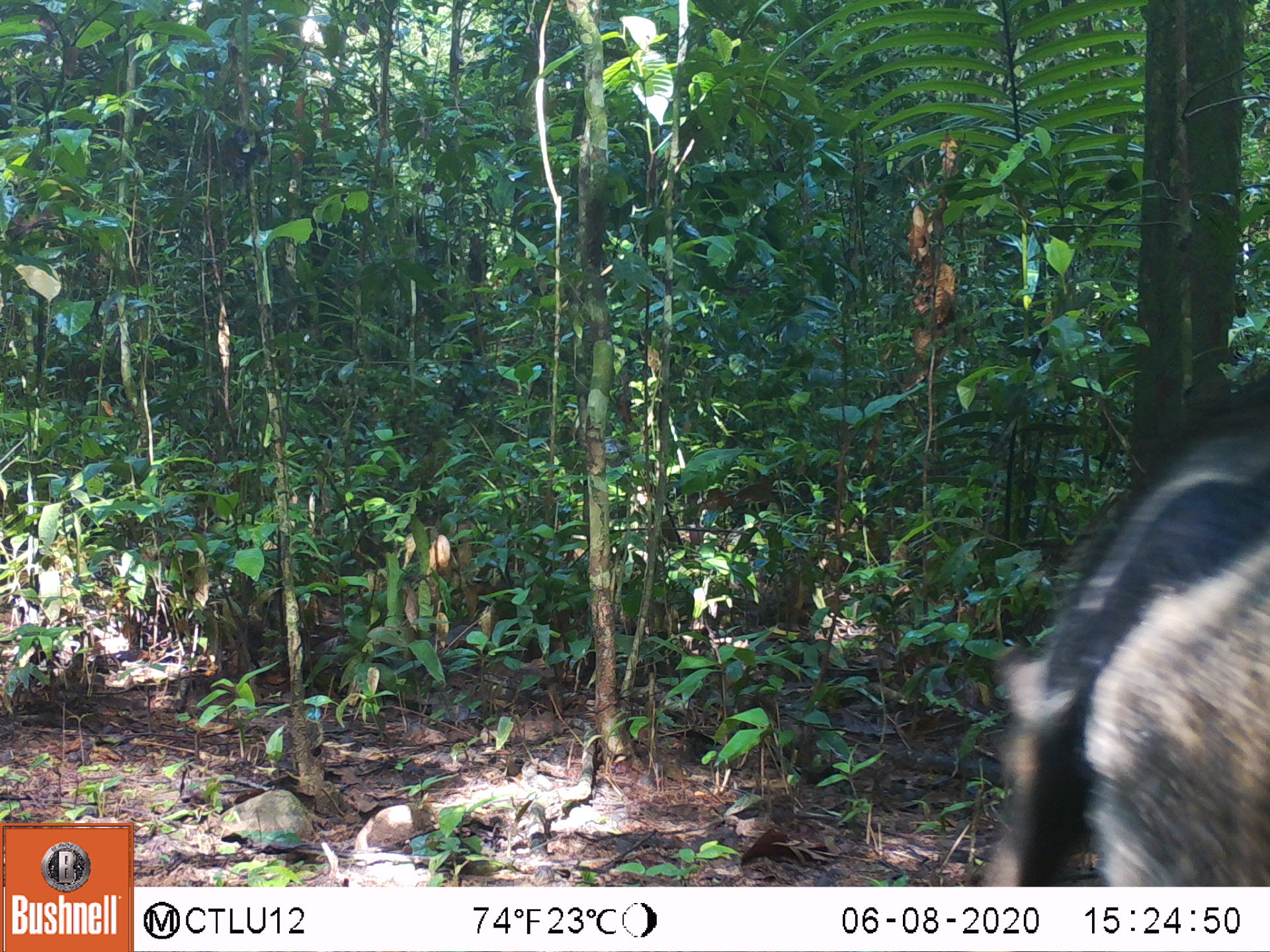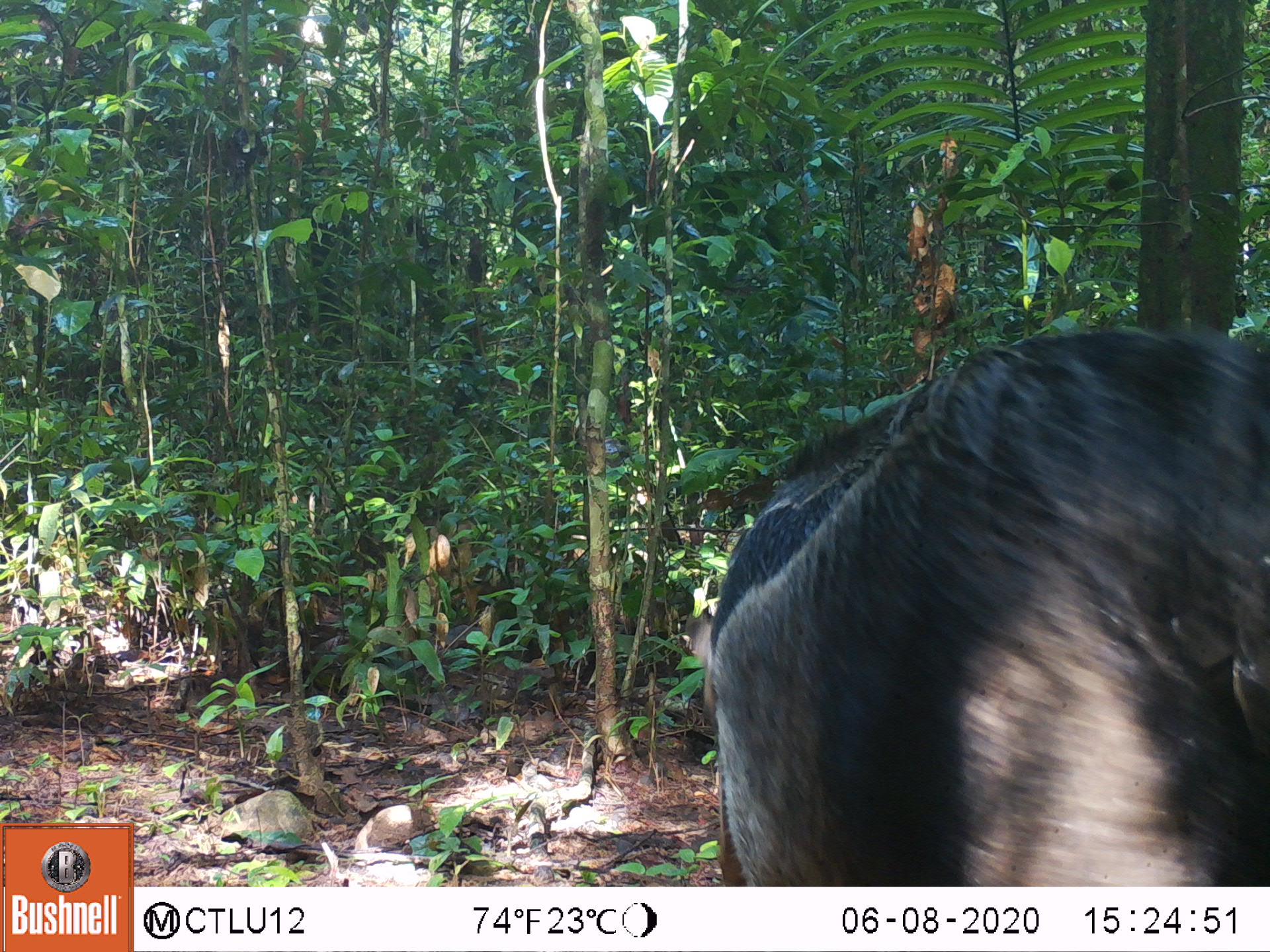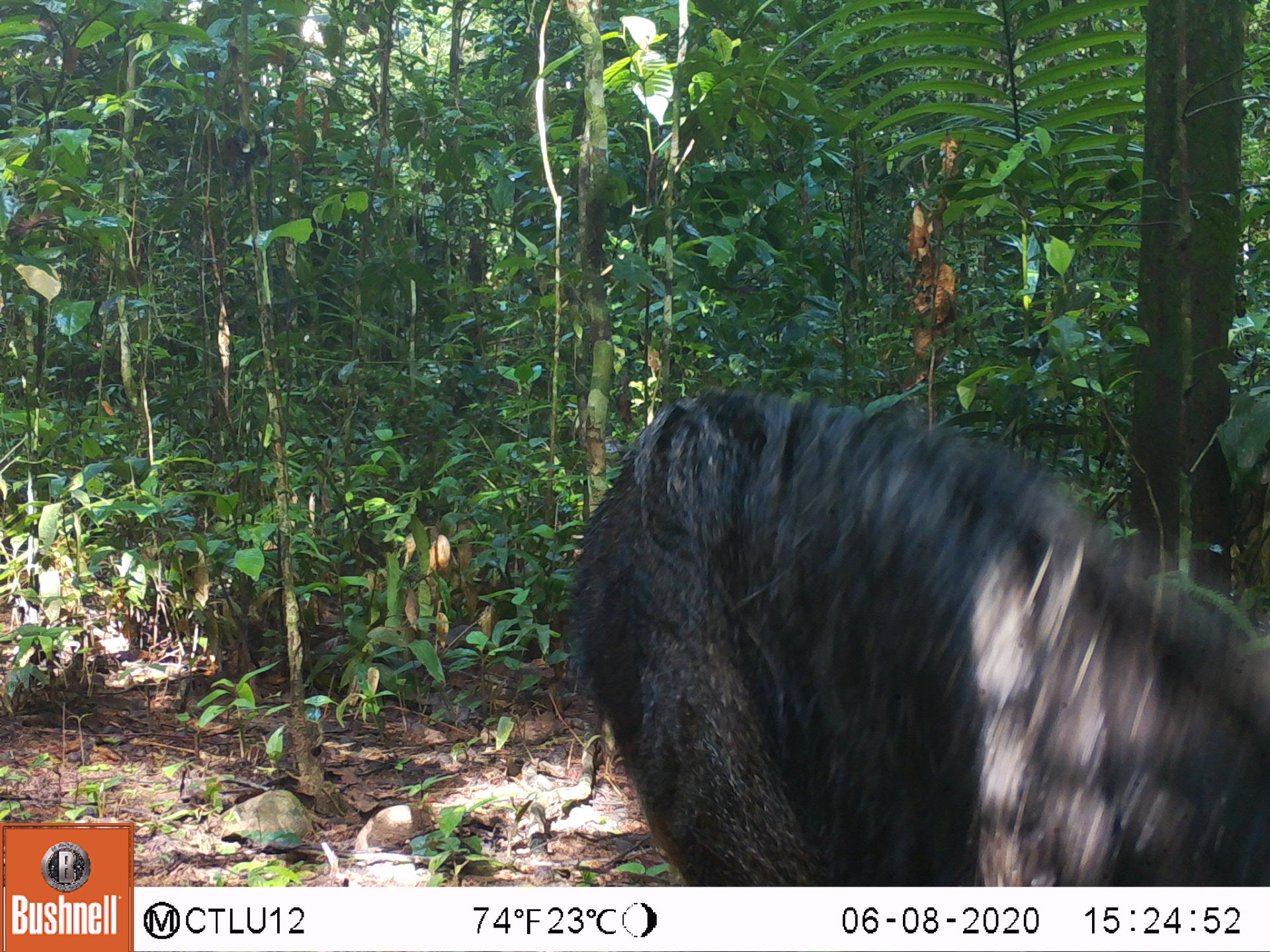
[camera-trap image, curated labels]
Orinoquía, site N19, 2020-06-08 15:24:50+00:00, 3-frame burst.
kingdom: Animalia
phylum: Chordata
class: Mammalia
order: Pilosa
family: Myrmecophagidae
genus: Myrmecophaga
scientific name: Myrmecophaga tridactyla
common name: giant anteater